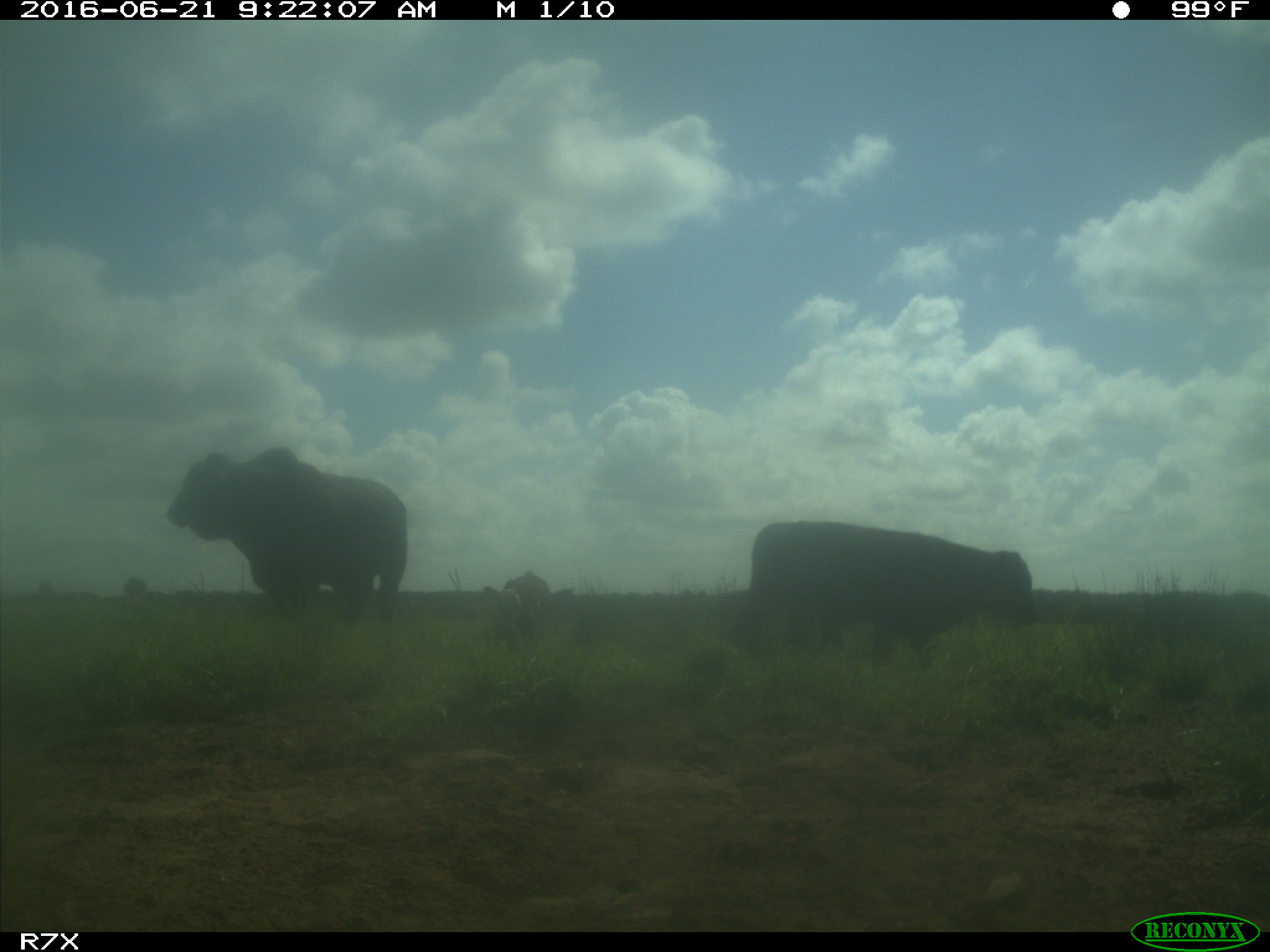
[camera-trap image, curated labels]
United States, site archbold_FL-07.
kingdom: Animalia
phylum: Chordata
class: Mammalia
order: Artiodactyla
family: Bovidae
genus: Bos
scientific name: Bos taurus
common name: domestic cow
Bos taurus (domestic cow).